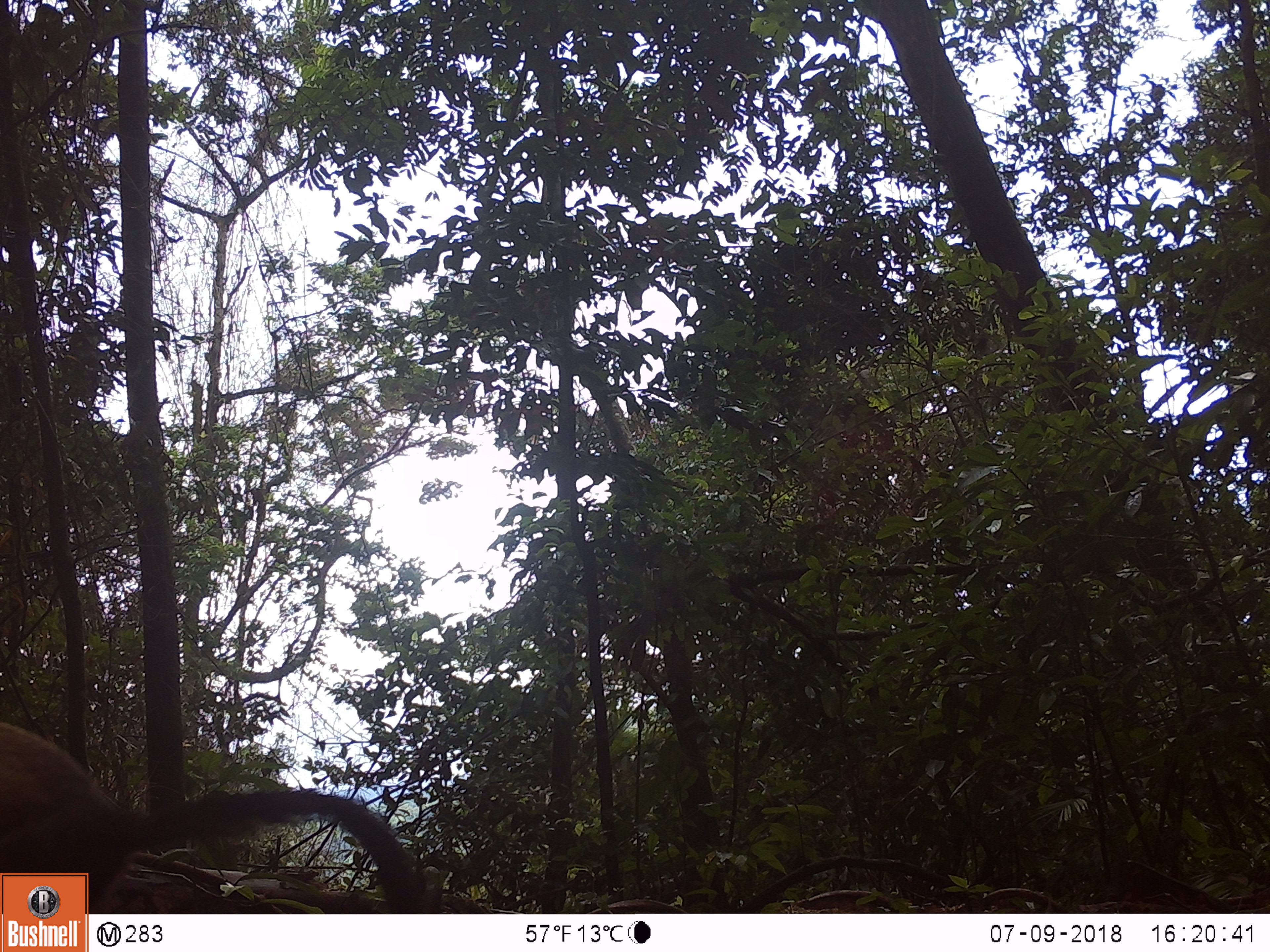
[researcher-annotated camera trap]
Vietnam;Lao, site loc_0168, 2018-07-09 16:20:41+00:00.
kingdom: Animalia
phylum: Chordata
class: Mammalia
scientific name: Mammalia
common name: mammal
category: unidentified small mammal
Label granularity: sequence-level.